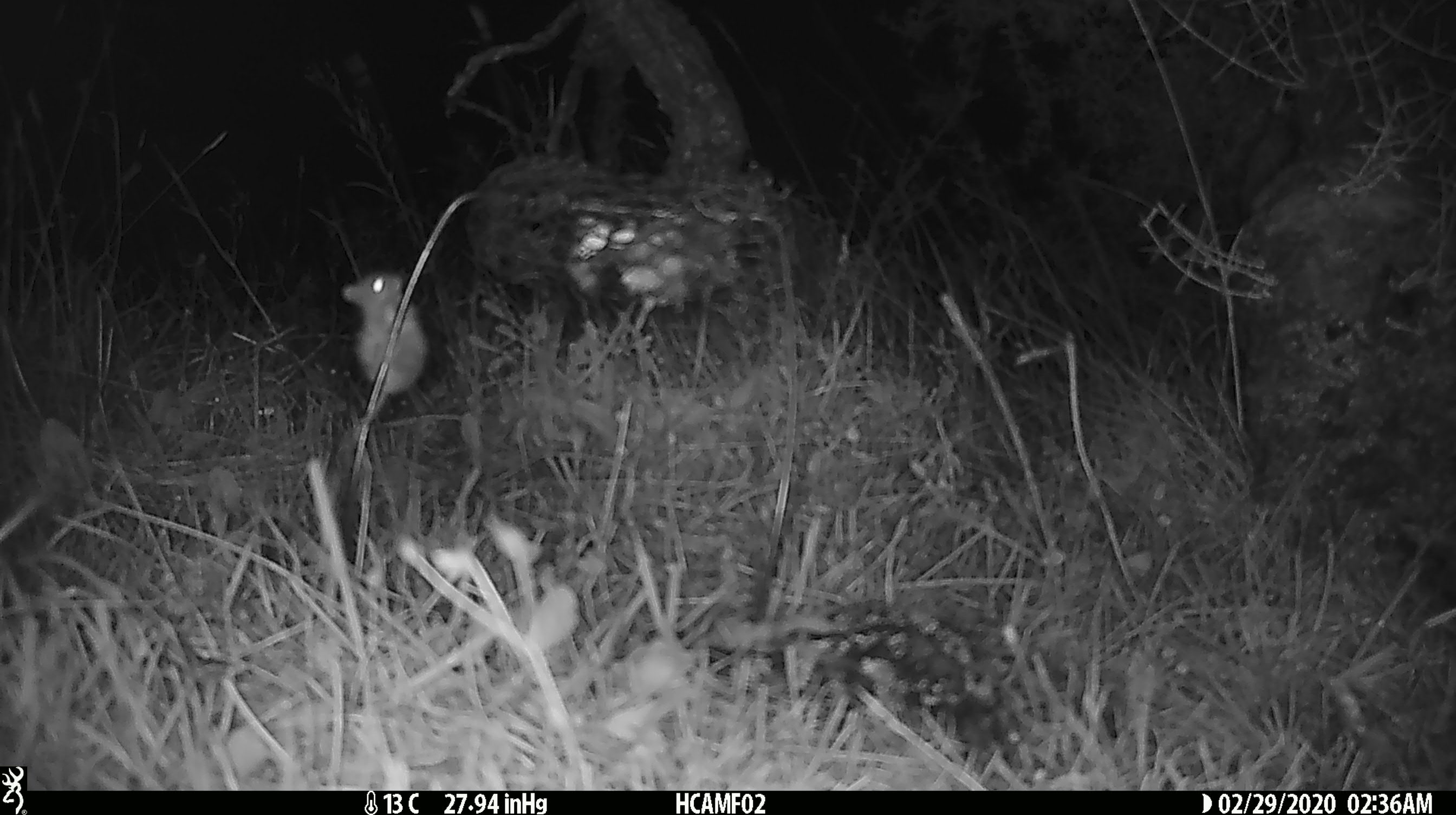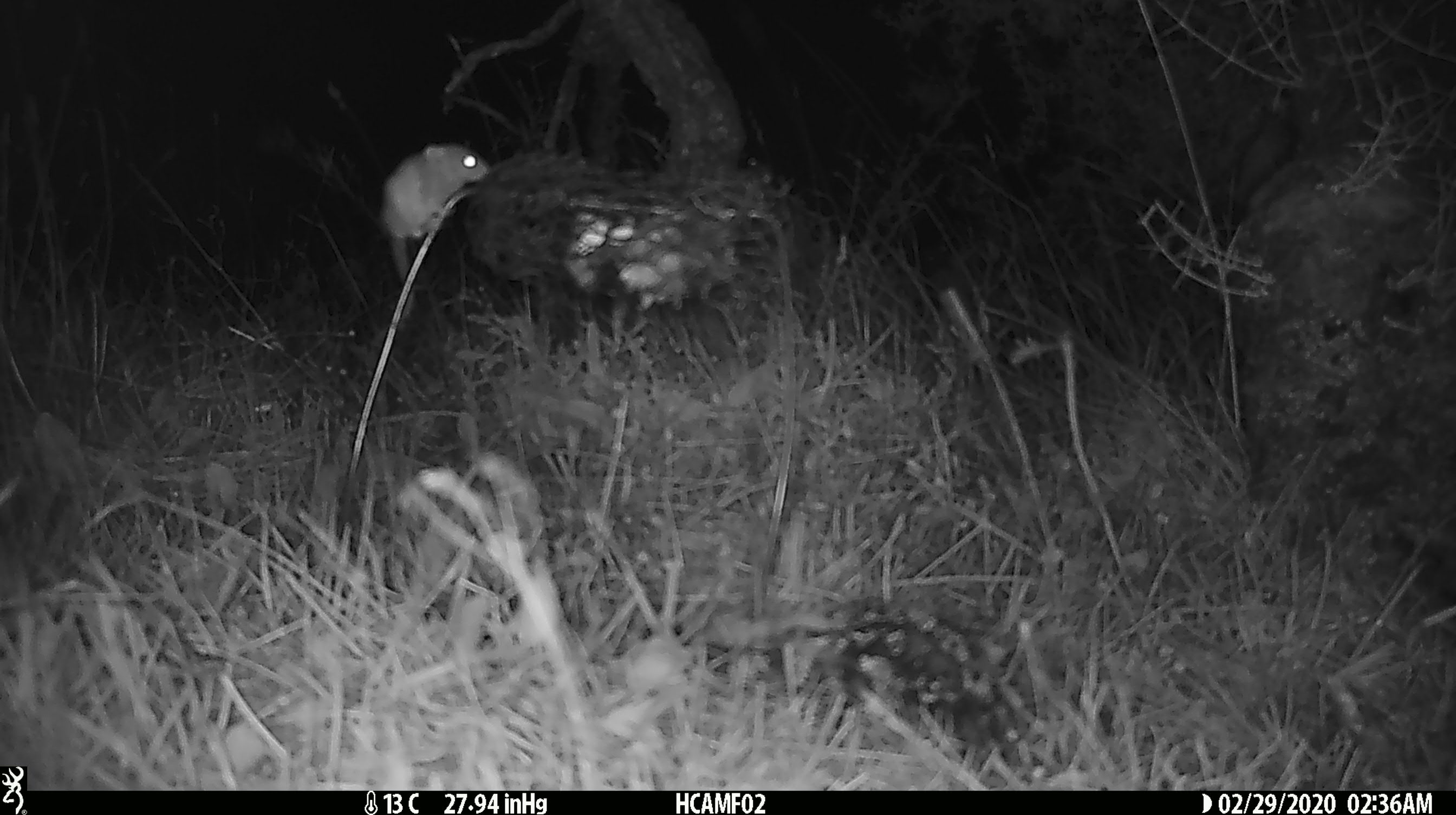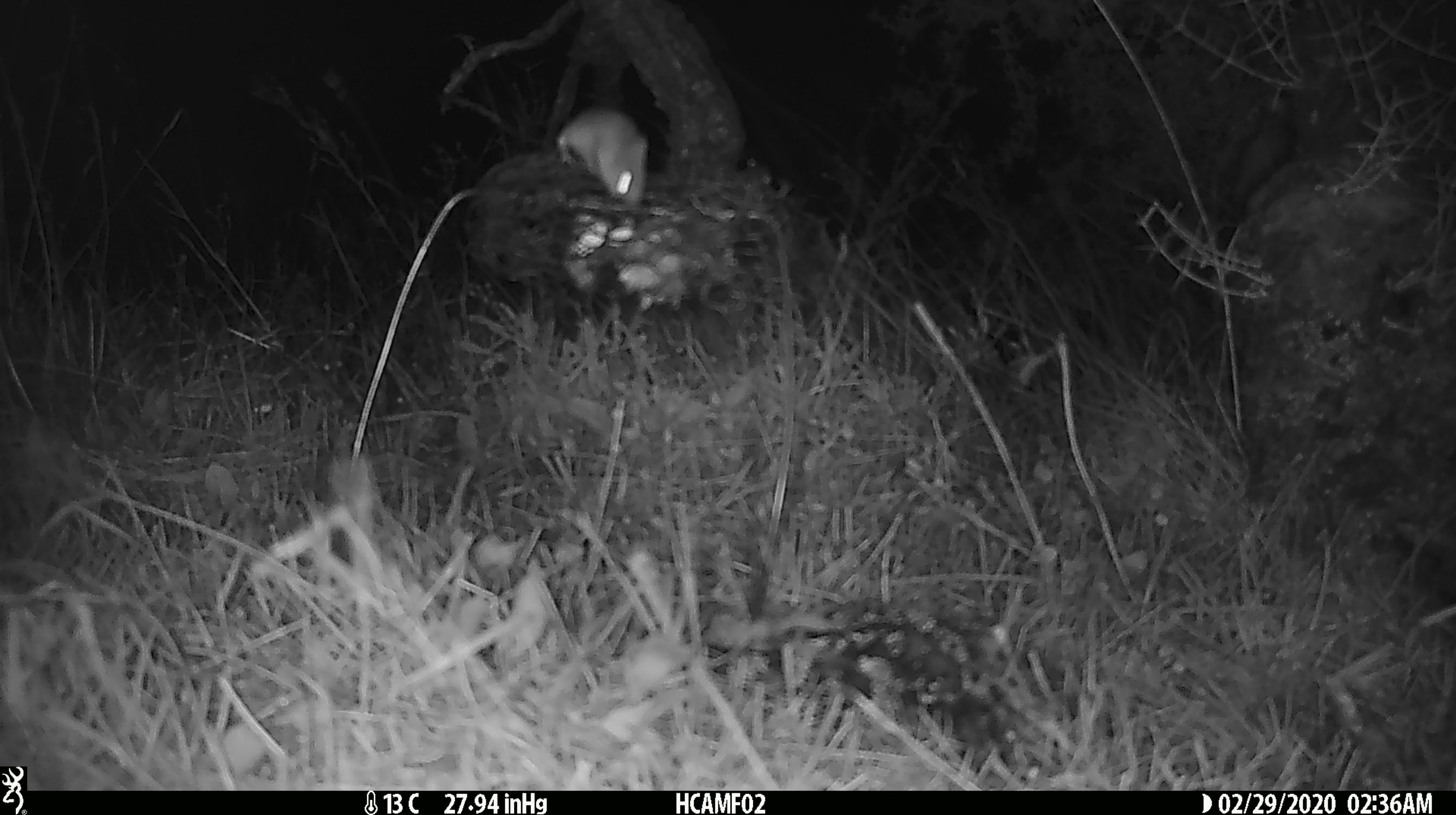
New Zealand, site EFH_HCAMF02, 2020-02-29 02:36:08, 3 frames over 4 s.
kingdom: Animalia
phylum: Chordata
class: Mammalia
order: Rodentia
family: Muridae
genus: Mus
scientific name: Mus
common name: mouse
Mouse (Mus).